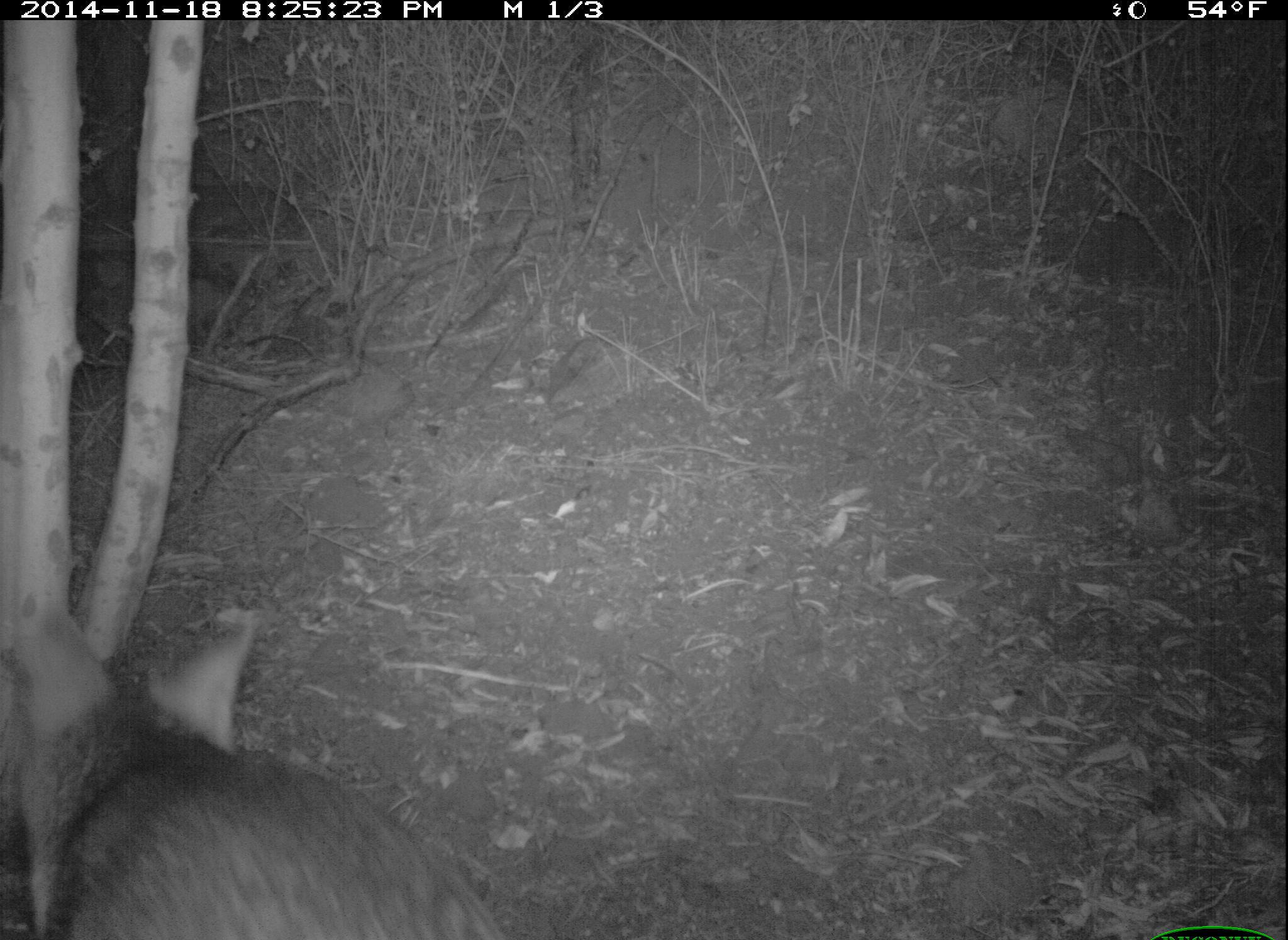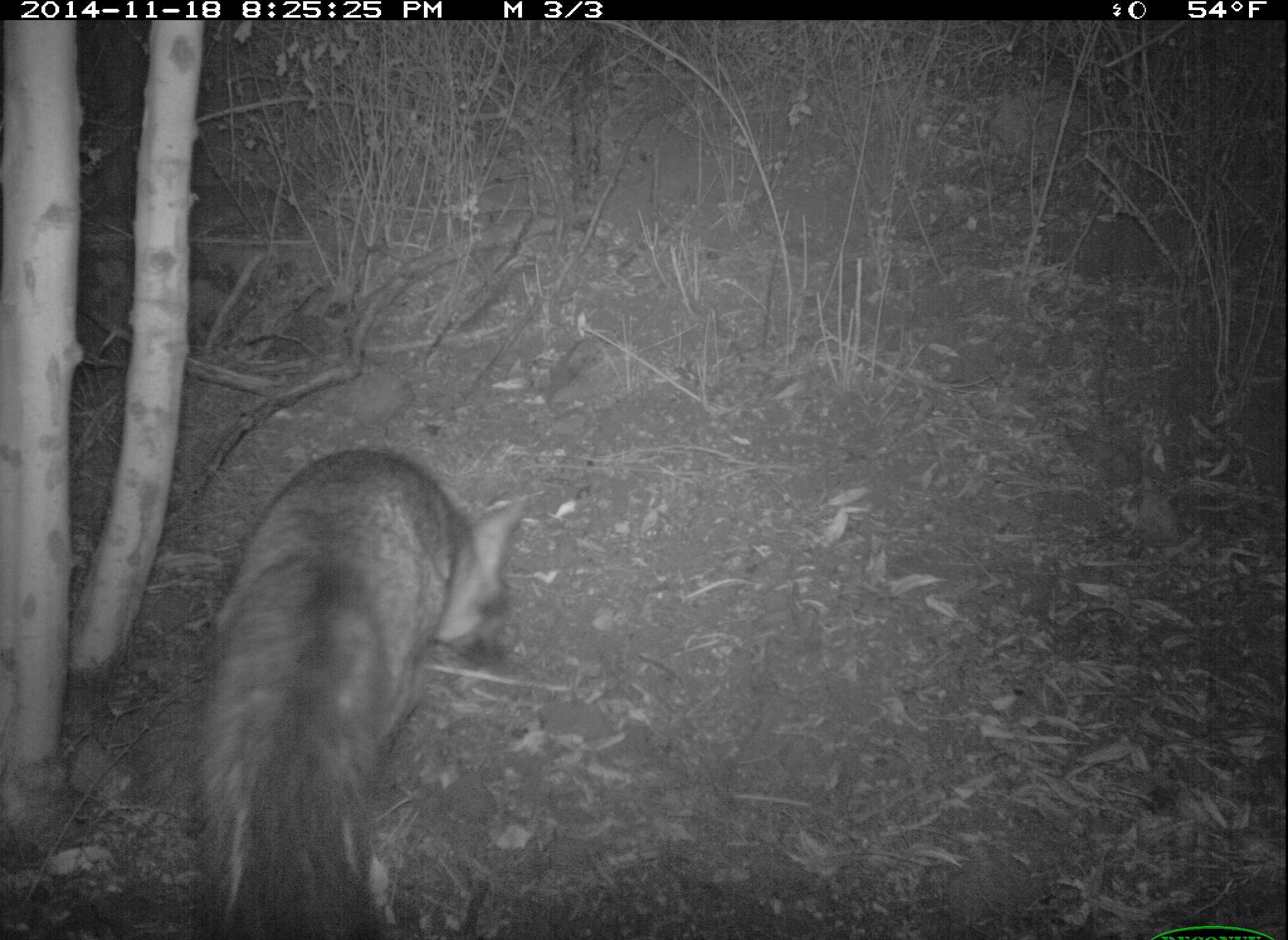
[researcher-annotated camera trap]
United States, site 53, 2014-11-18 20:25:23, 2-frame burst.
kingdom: Animalia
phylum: Chordata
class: Mammalia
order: Carnivora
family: Canidae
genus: Urocyon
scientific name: Urocyon cinereoargenteus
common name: gray fox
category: fox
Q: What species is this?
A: Fox (gray fox) (Urocyon cinereoargenteus).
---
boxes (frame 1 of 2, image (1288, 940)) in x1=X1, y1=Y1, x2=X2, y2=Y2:
fox: x1=0, y1=599, x2=510, y2=940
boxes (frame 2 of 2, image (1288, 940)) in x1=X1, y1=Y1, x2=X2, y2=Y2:
fox: x1=184, y1=448, x2=532, y2=940